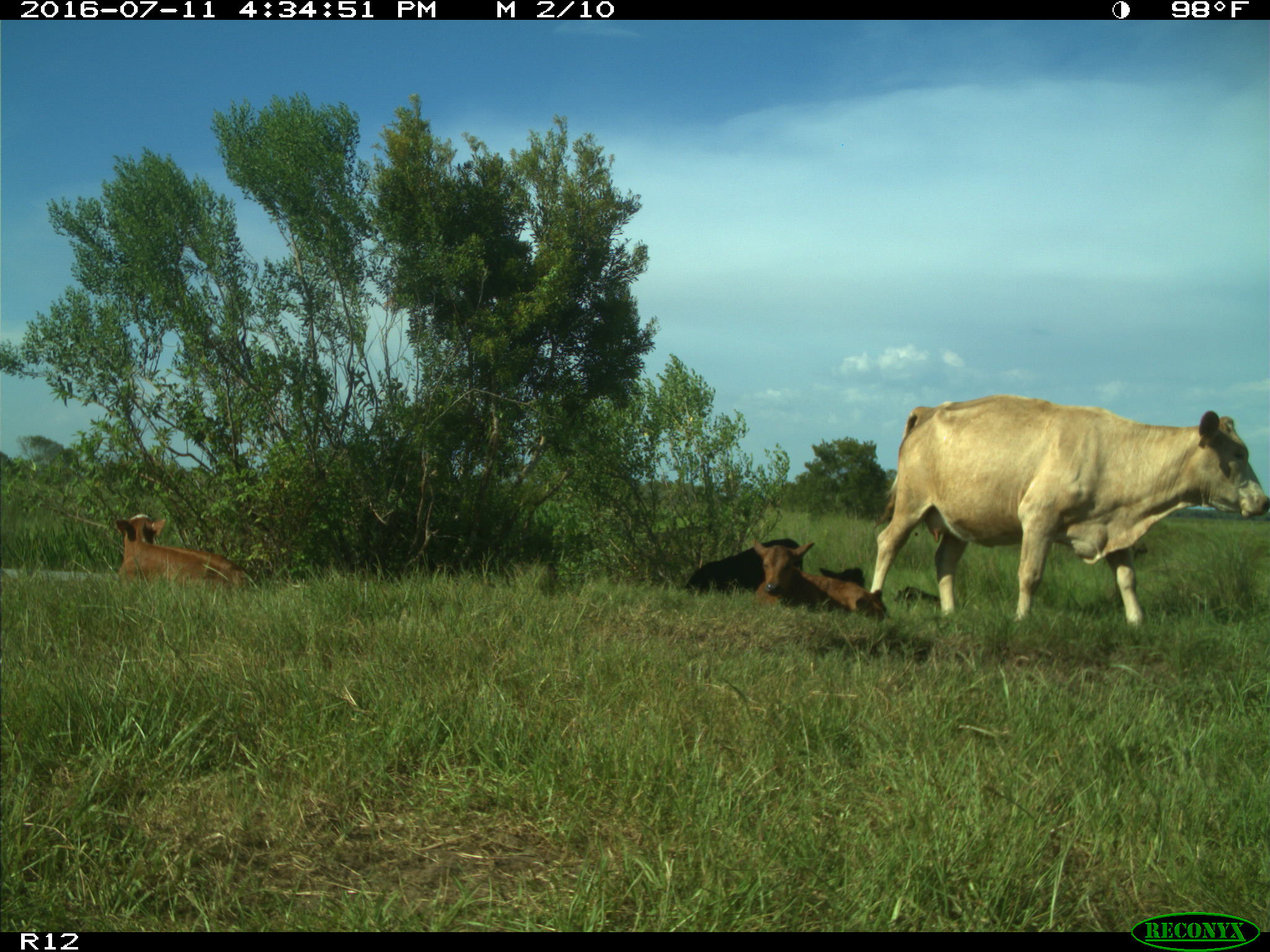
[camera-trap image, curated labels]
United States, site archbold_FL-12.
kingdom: Animalia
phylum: Chordata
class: Mammalia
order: Artiodactyla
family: Bovidae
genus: Bos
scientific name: Bos taurus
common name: domestic cow